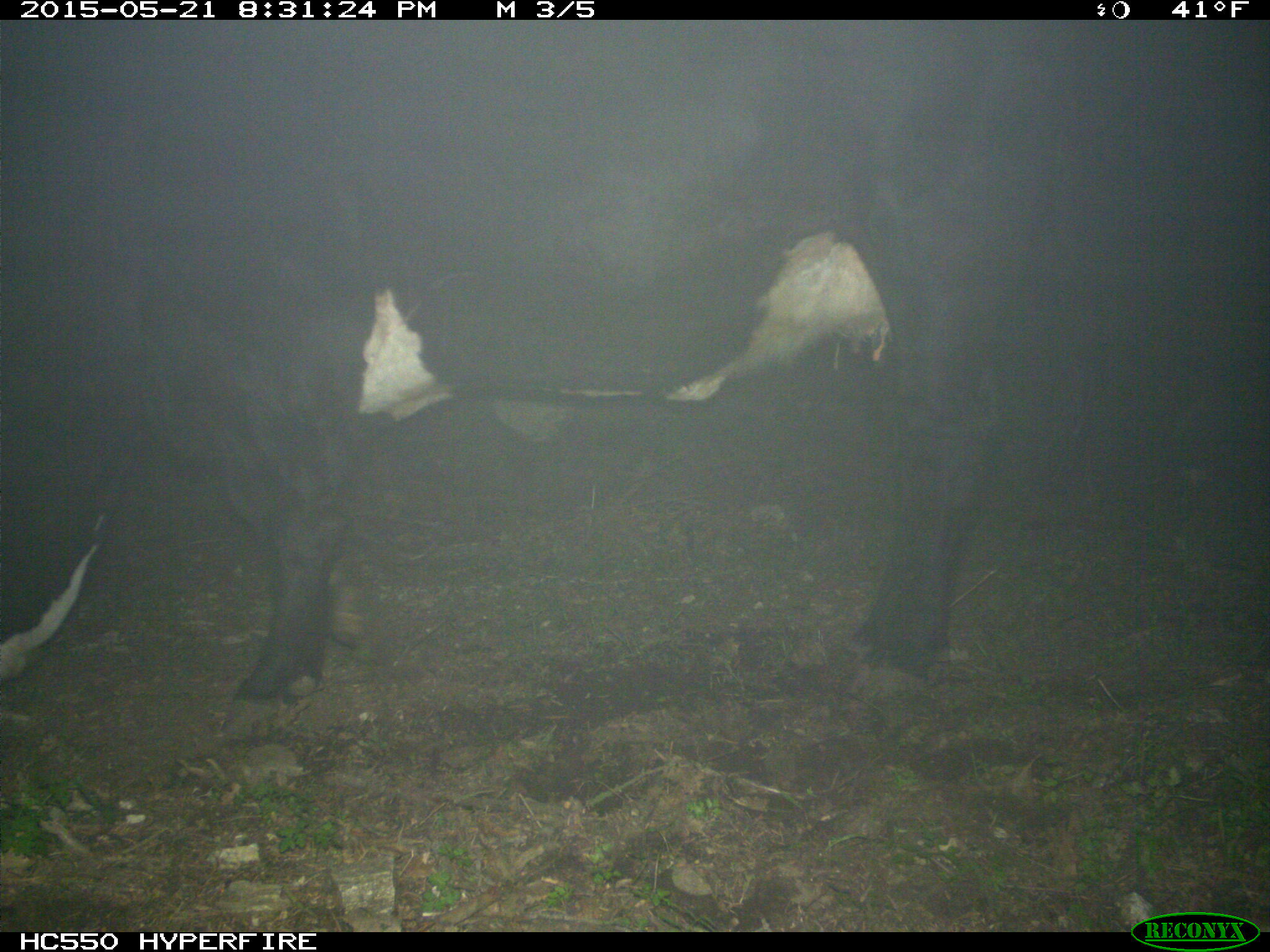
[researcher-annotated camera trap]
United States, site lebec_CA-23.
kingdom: Animalia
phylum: Chordata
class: Mammalia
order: Artiodactyla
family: Bovidae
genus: Bos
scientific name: Bos taurus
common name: domestic cow